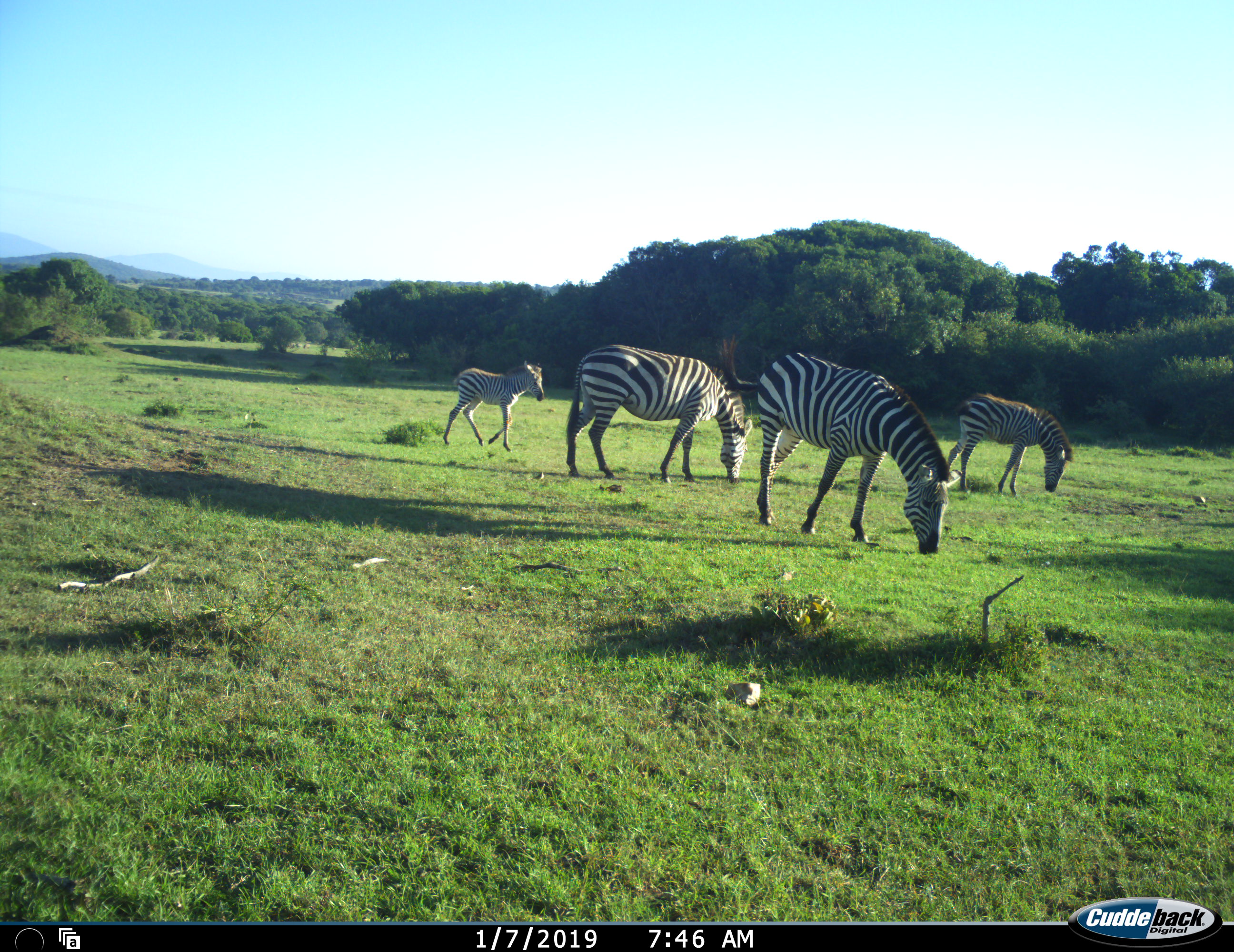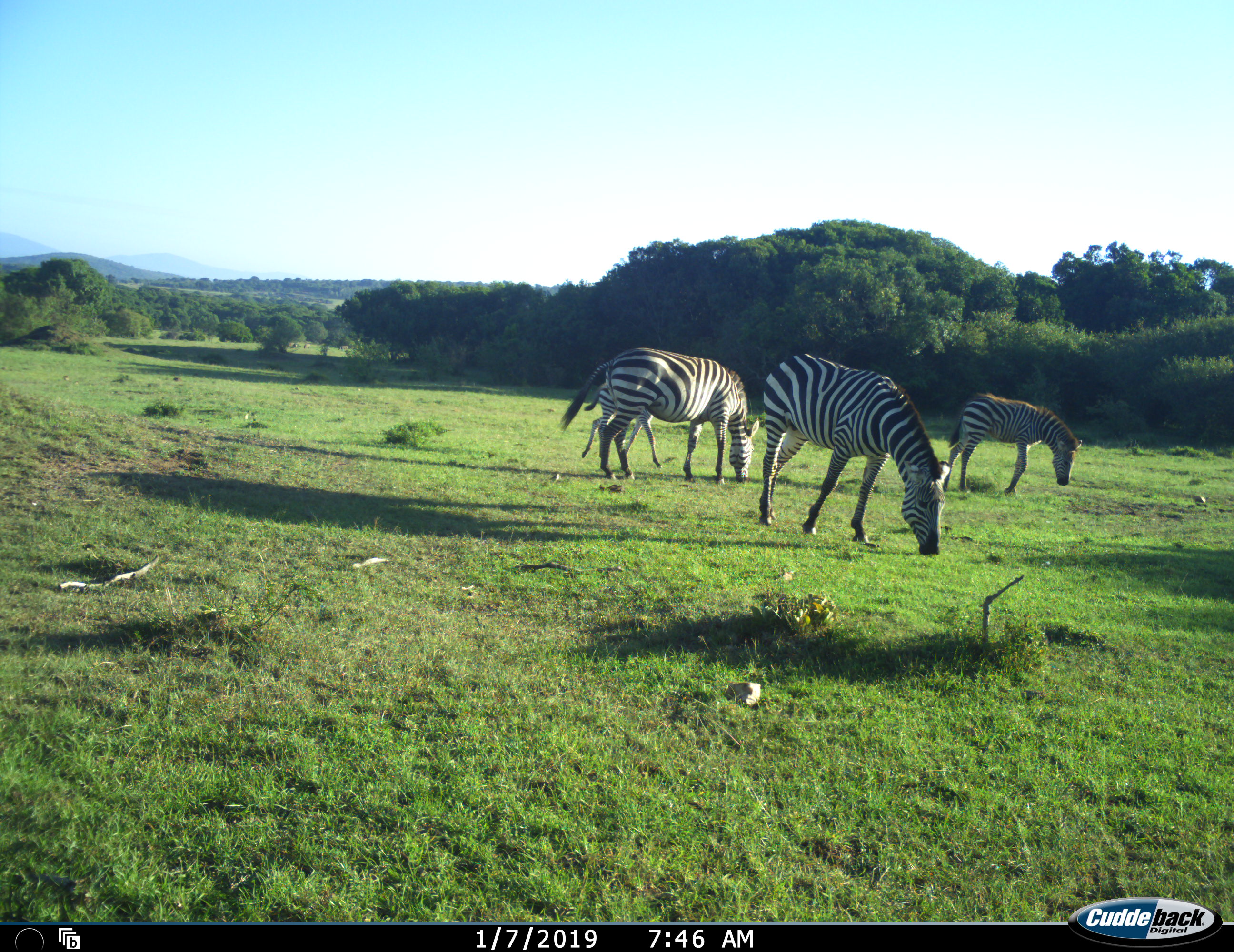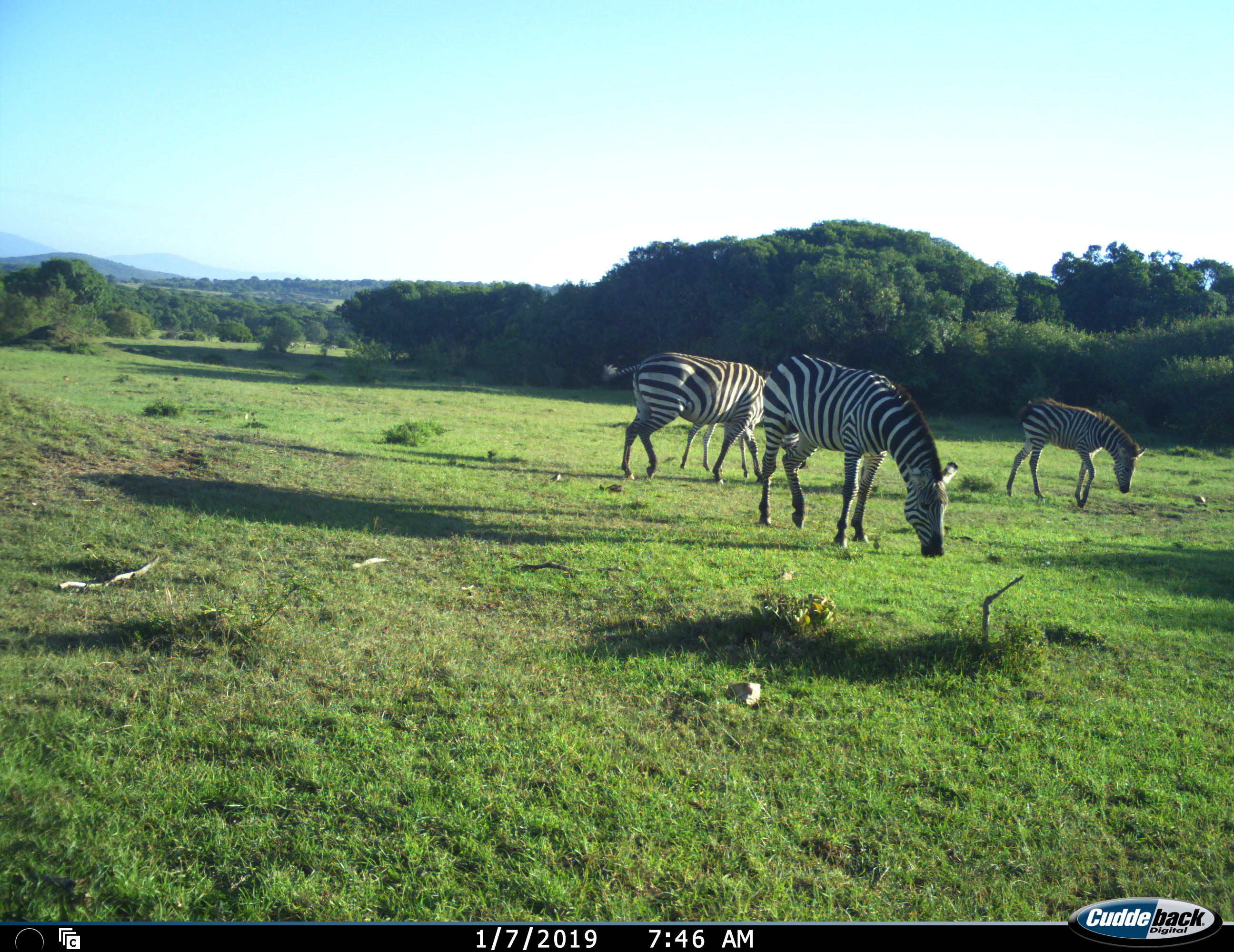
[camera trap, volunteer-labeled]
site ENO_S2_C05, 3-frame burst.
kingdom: Animalia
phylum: Chordata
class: Mammalia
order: Perissodactyla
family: Equidae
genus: Equus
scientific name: Equus quagga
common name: plains zebra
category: zebraplains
Zebraplains (plains zebra) (Equus quagga), count 4. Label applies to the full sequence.